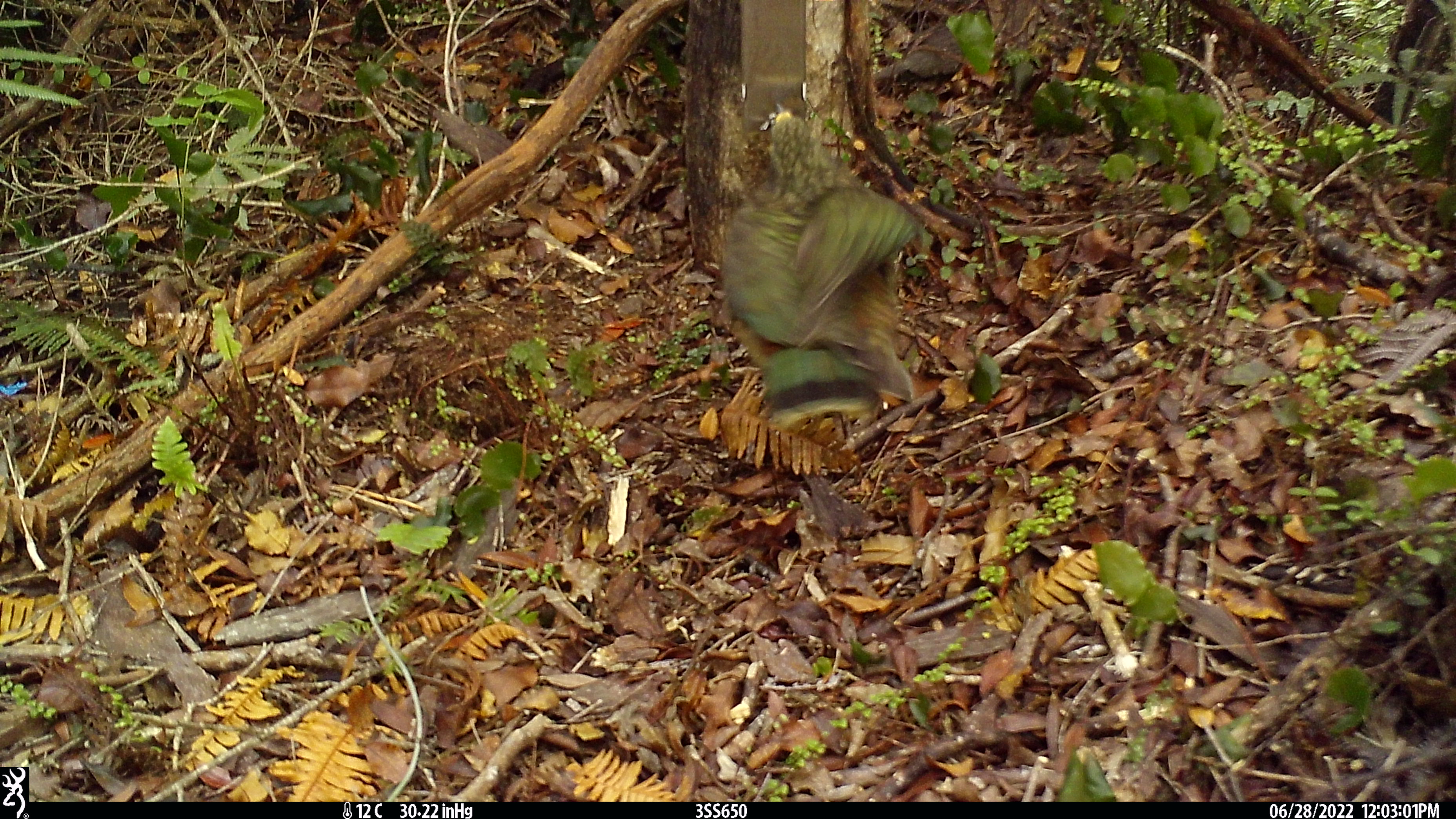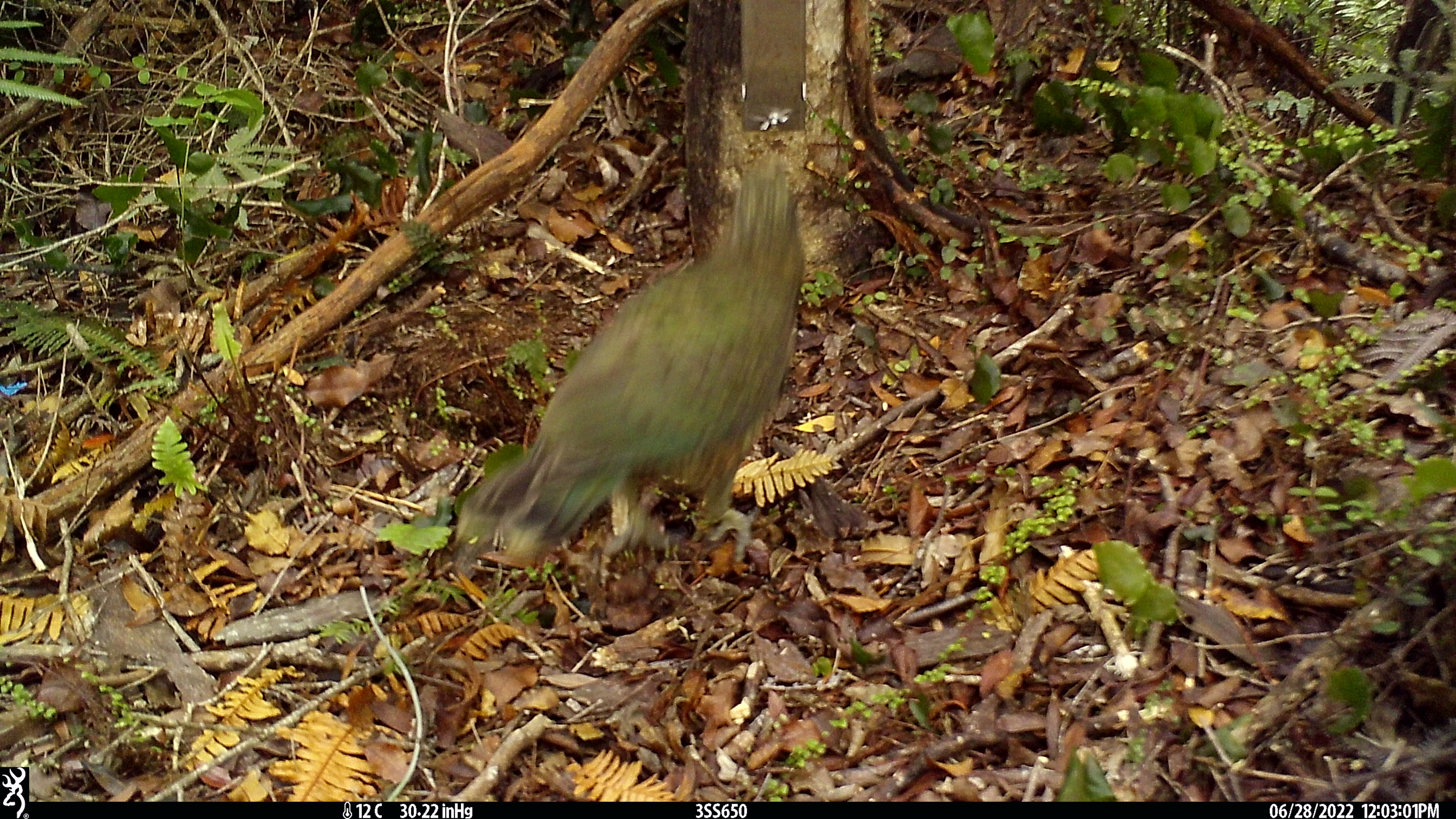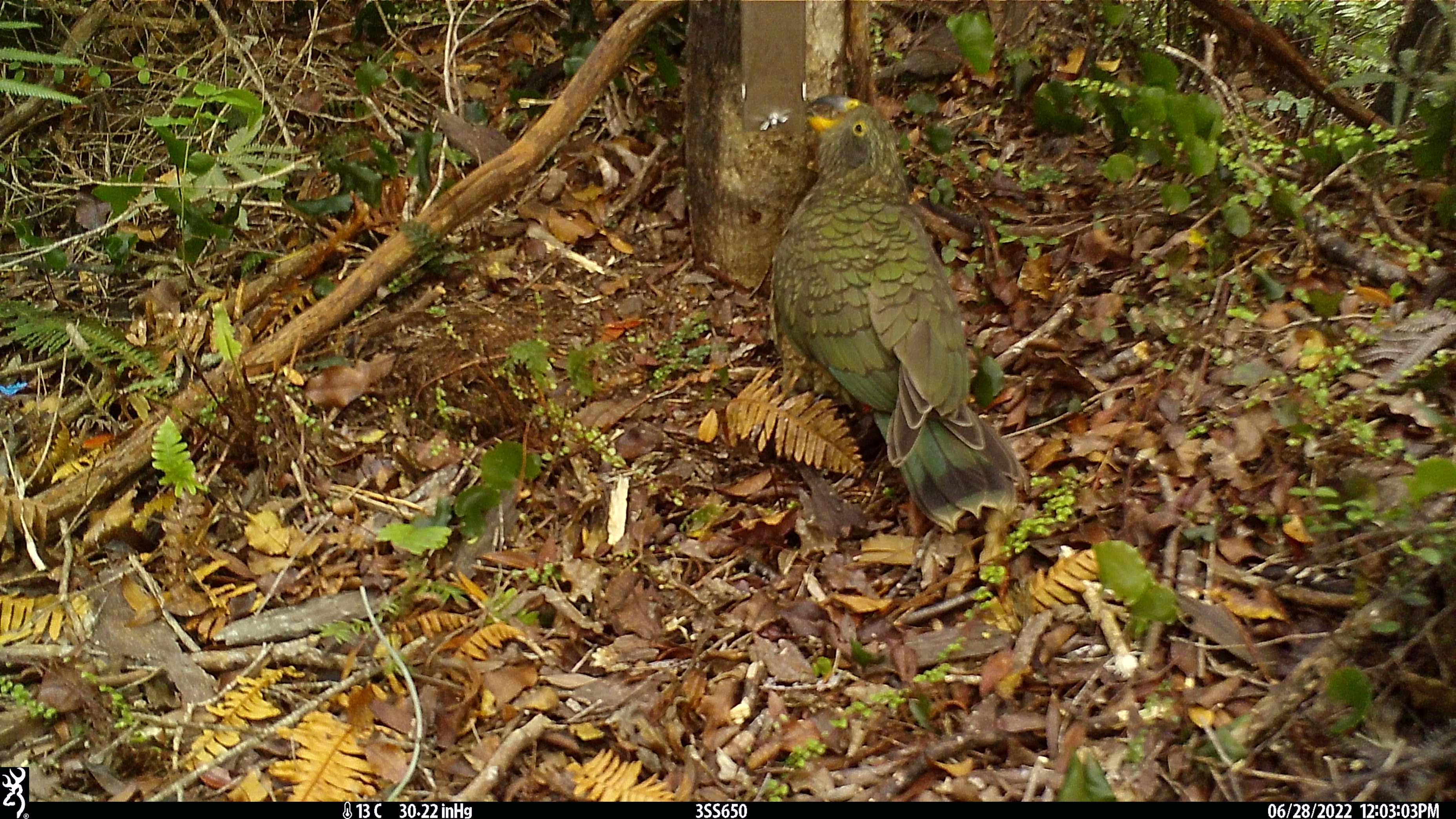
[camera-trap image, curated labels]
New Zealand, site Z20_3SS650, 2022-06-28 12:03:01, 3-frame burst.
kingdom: Animalia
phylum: Chordata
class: Aves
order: Psittaciformes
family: Strigopidae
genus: Nestor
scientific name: Nestor notabilis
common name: kea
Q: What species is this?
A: Kea (Nestor notabilis).